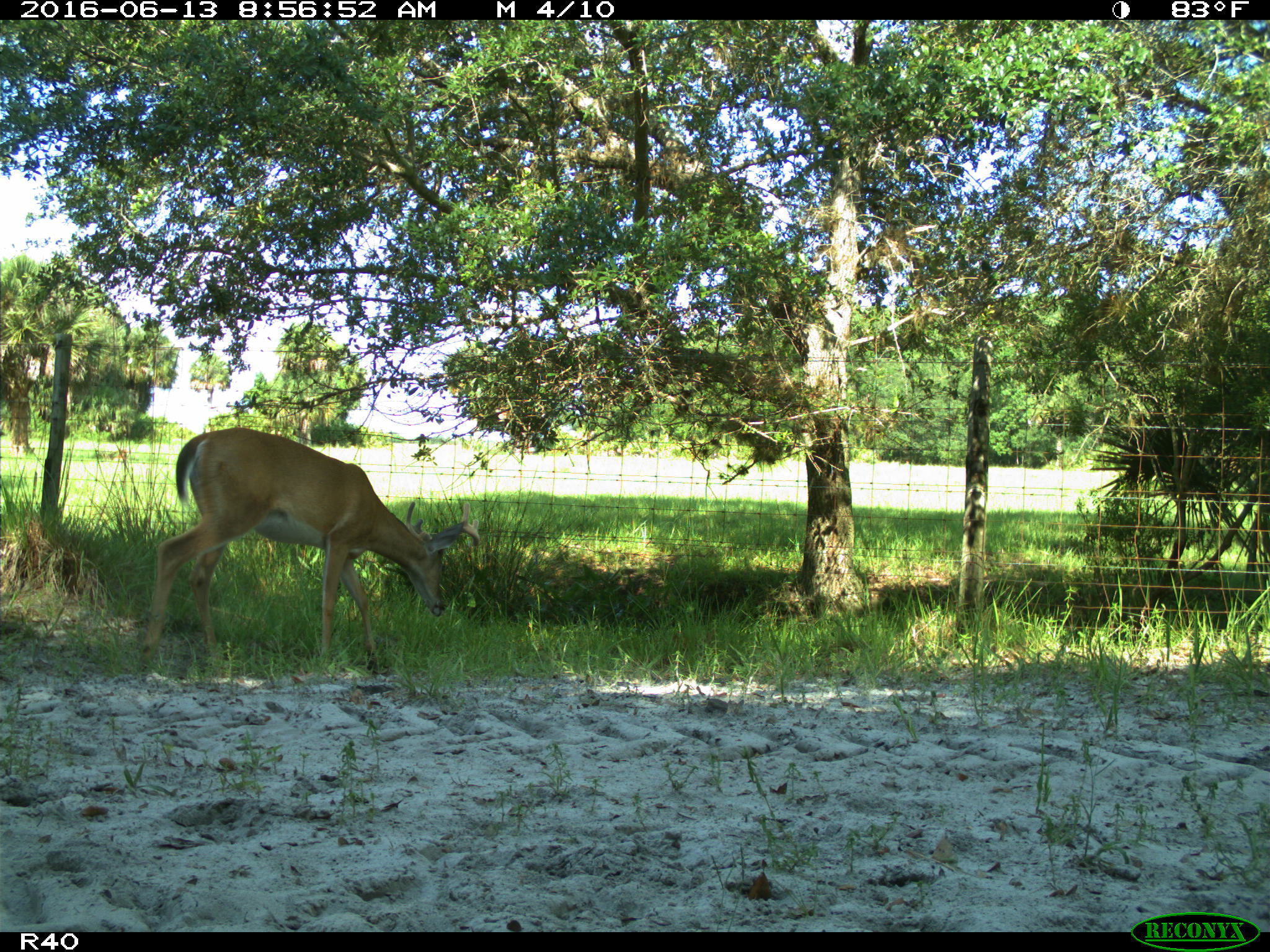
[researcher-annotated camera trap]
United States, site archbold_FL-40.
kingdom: Animalia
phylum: Chordata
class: Mammalia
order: Artiodactyla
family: Cervidae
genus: Odocoileus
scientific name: Odocoileus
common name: deer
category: unidentified deer